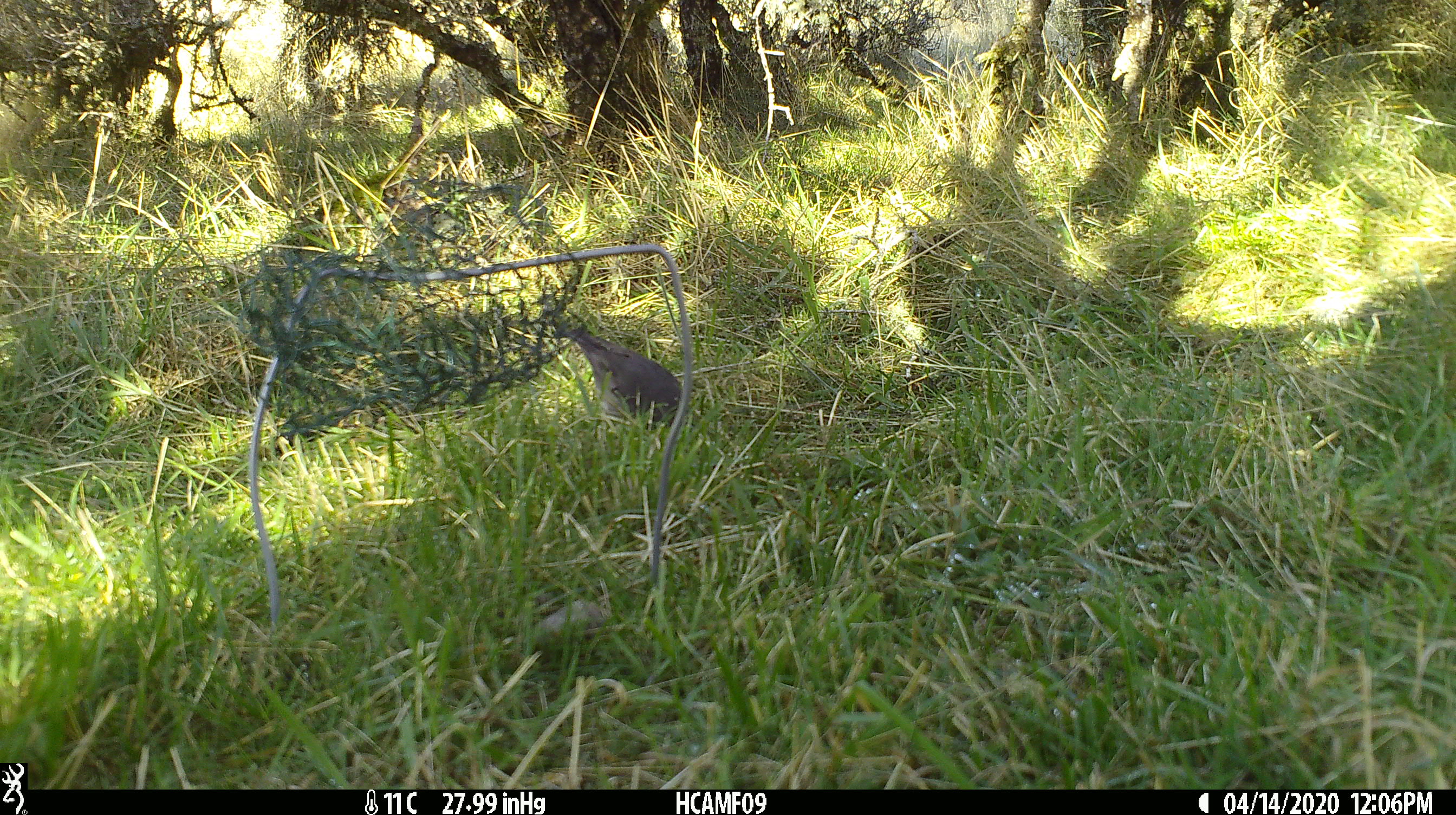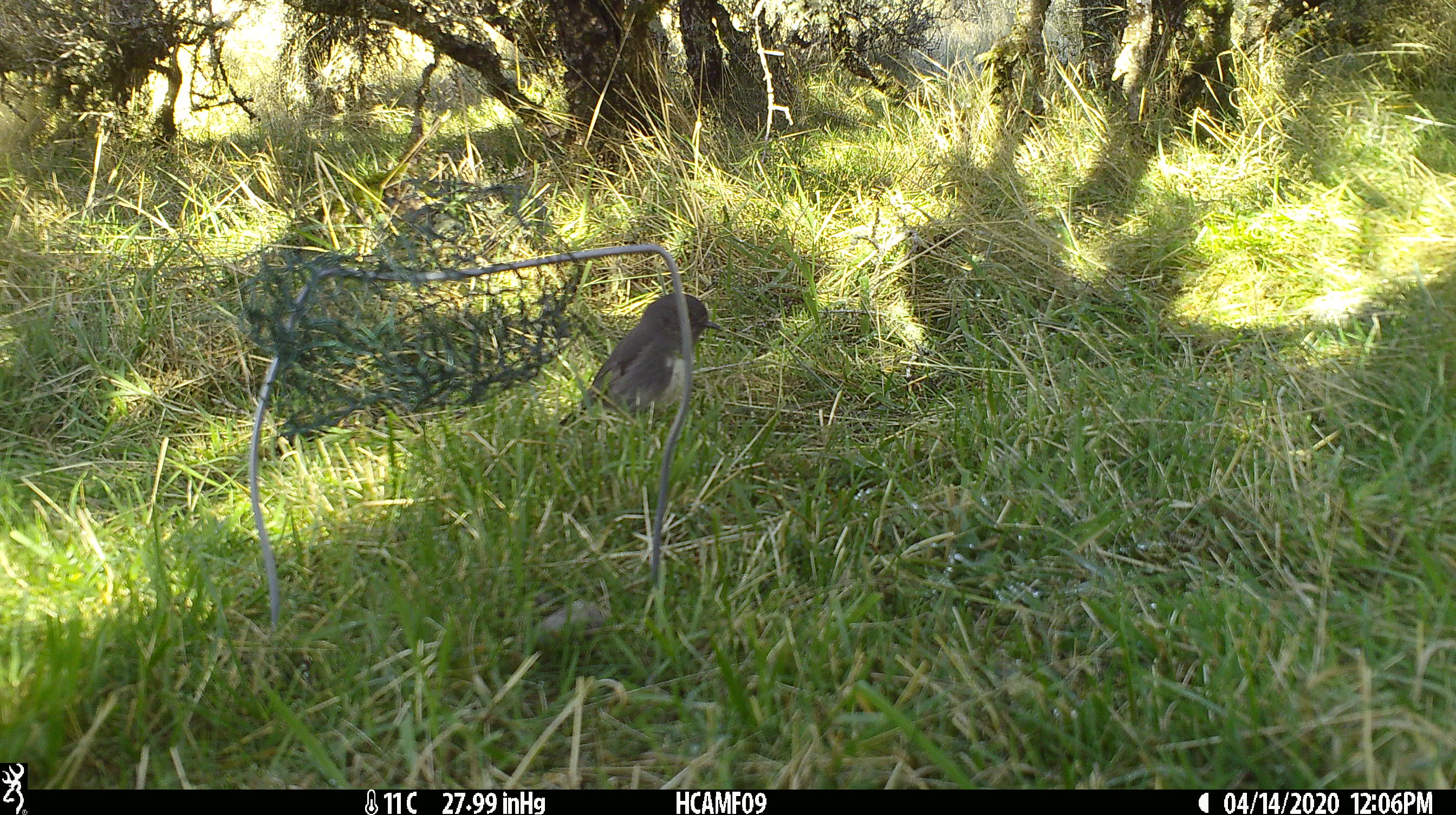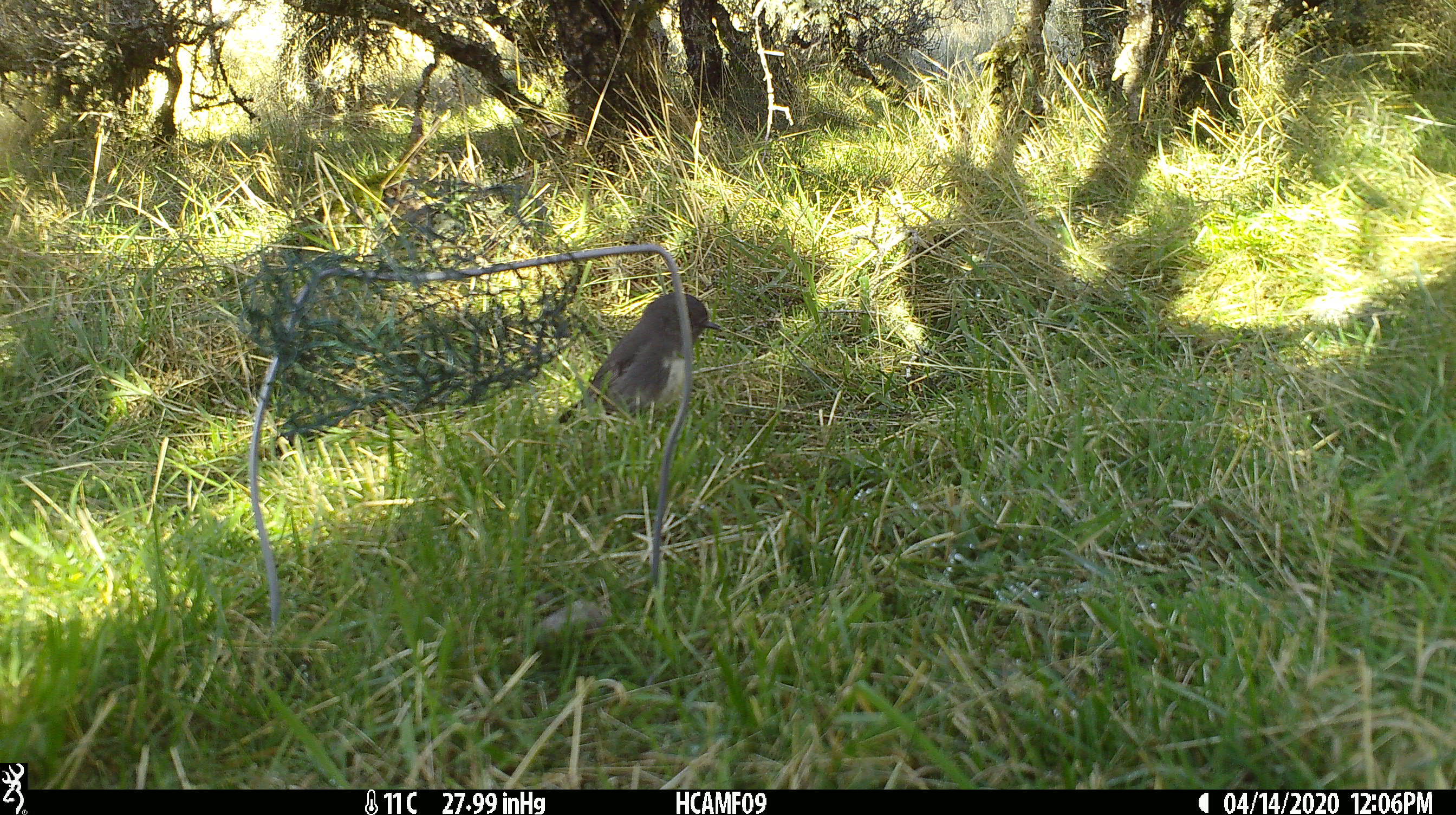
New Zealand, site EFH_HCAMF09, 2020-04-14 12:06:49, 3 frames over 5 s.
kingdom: Animalia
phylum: Chordata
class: Aves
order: Passeriformes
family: Petroicidae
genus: Petroica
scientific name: Petroica australis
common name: new zealand robin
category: robin